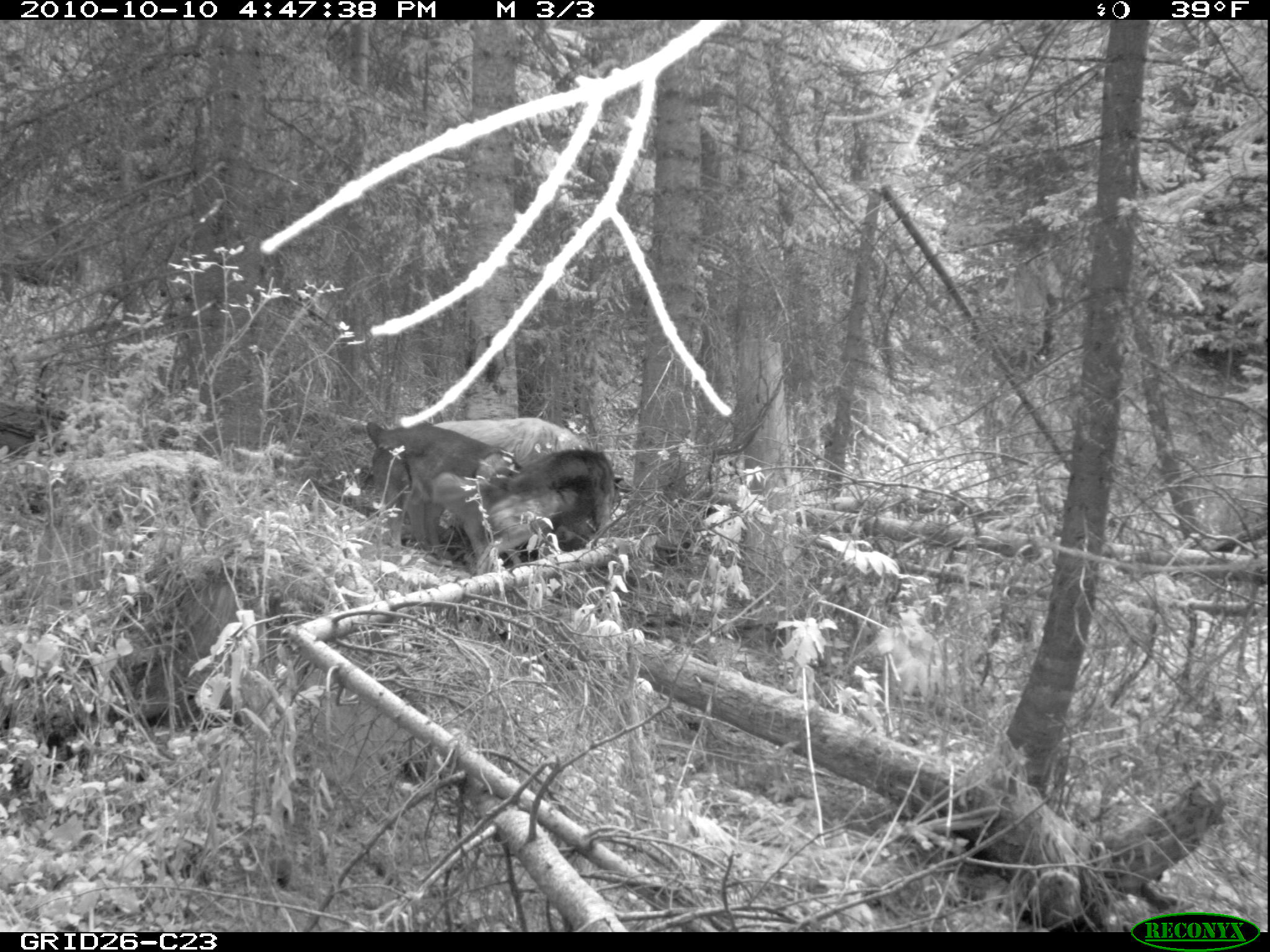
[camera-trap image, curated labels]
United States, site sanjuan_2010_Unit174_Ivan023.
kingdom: Animalia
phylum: Chordata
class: Mammalia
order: Carnivora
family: Canidae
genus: Canis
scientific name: Canis familiaris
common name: domestic dog